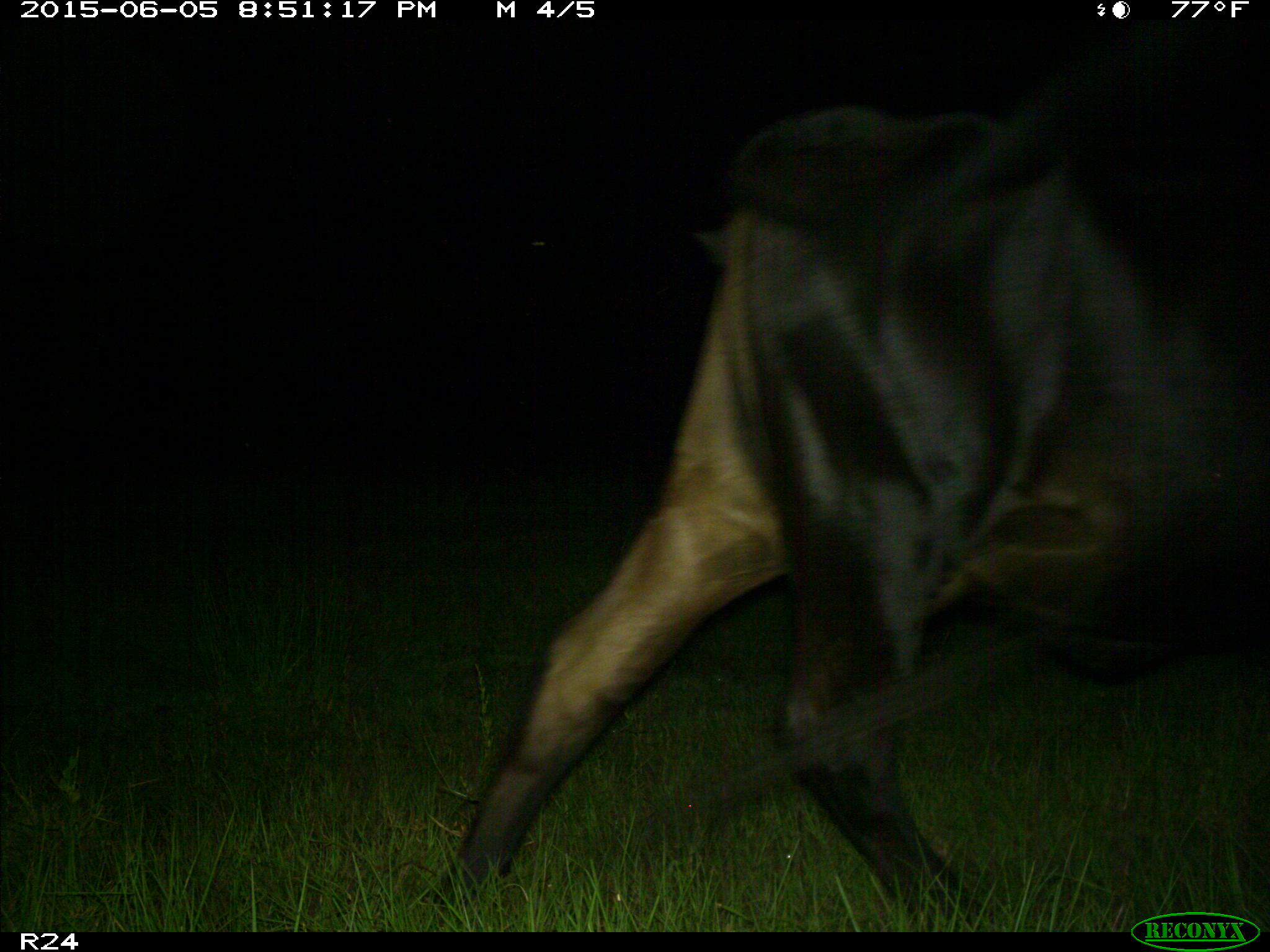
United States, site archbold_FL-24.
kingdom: Animalia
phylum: Chordata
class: Mammalia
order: Artiodactyla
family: Bovidae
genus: Bos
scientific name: Bos taurus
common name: domestic cow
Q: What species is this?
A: Bos taurus (domestic cow).